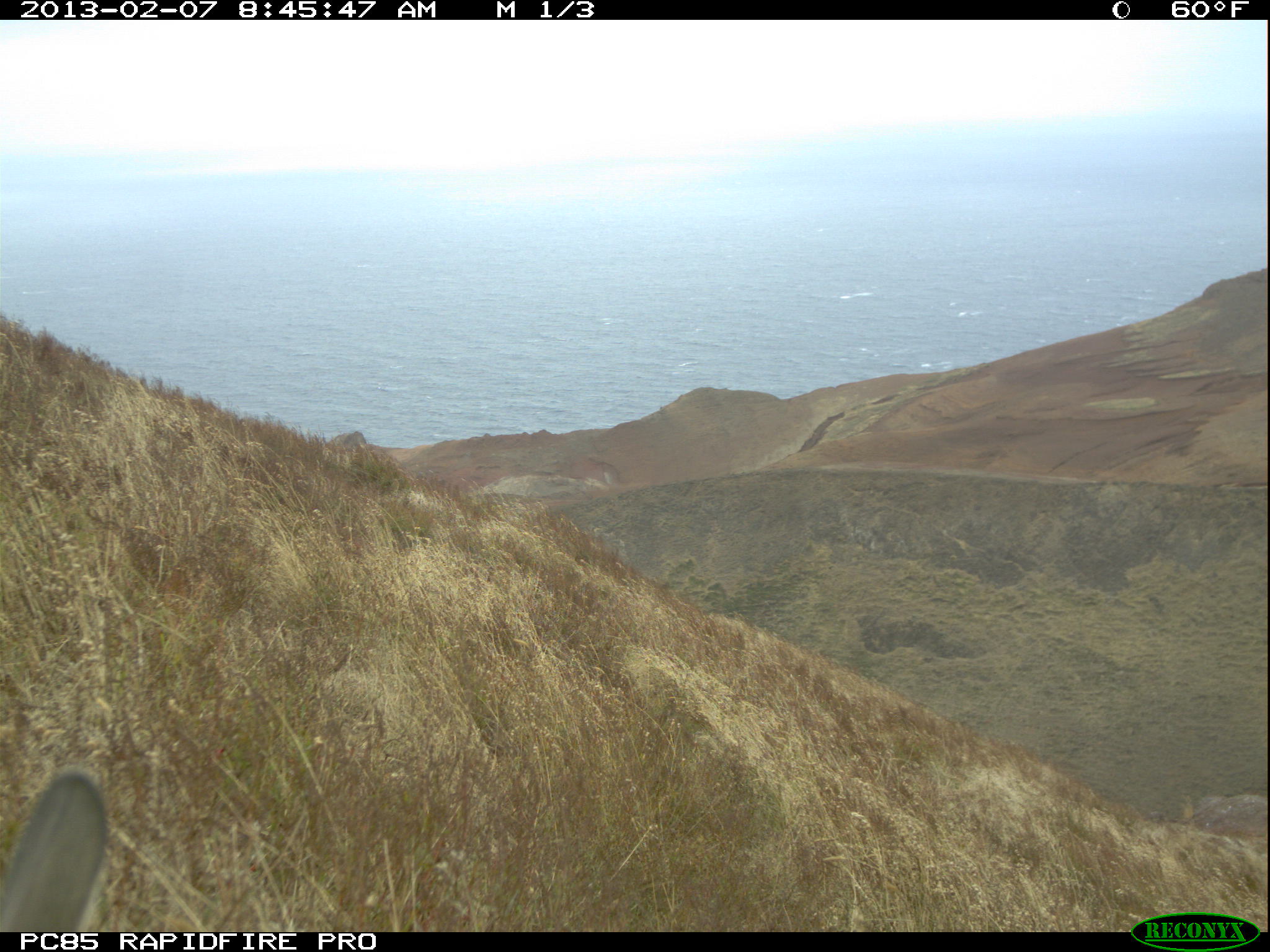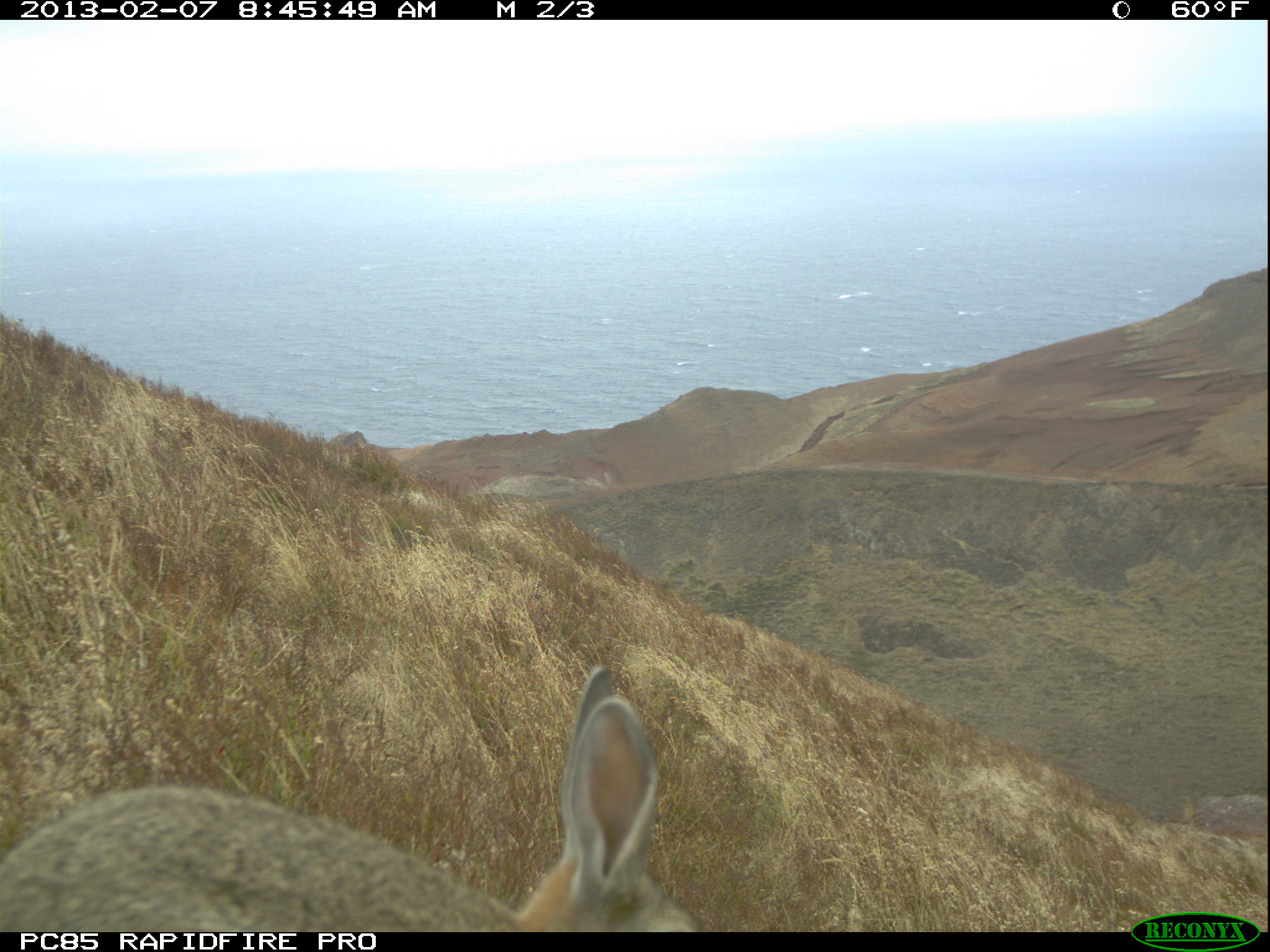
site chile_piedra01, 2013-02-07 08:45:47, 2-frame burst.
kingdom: Animalia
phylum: Chordata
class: Mammalia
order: Lagomorpha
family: Leporidae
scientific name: Leporidae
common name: rabbits and hares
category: rabbit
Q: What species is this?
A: Rabbit (rabbits and hares) (Leporidae).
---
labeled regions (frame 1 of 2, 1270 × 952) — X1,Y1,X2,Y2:
rabbit: 1,765,105,932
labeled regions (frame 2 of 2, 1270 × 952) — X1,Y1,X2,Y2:
rabbit: 1,660,695,933